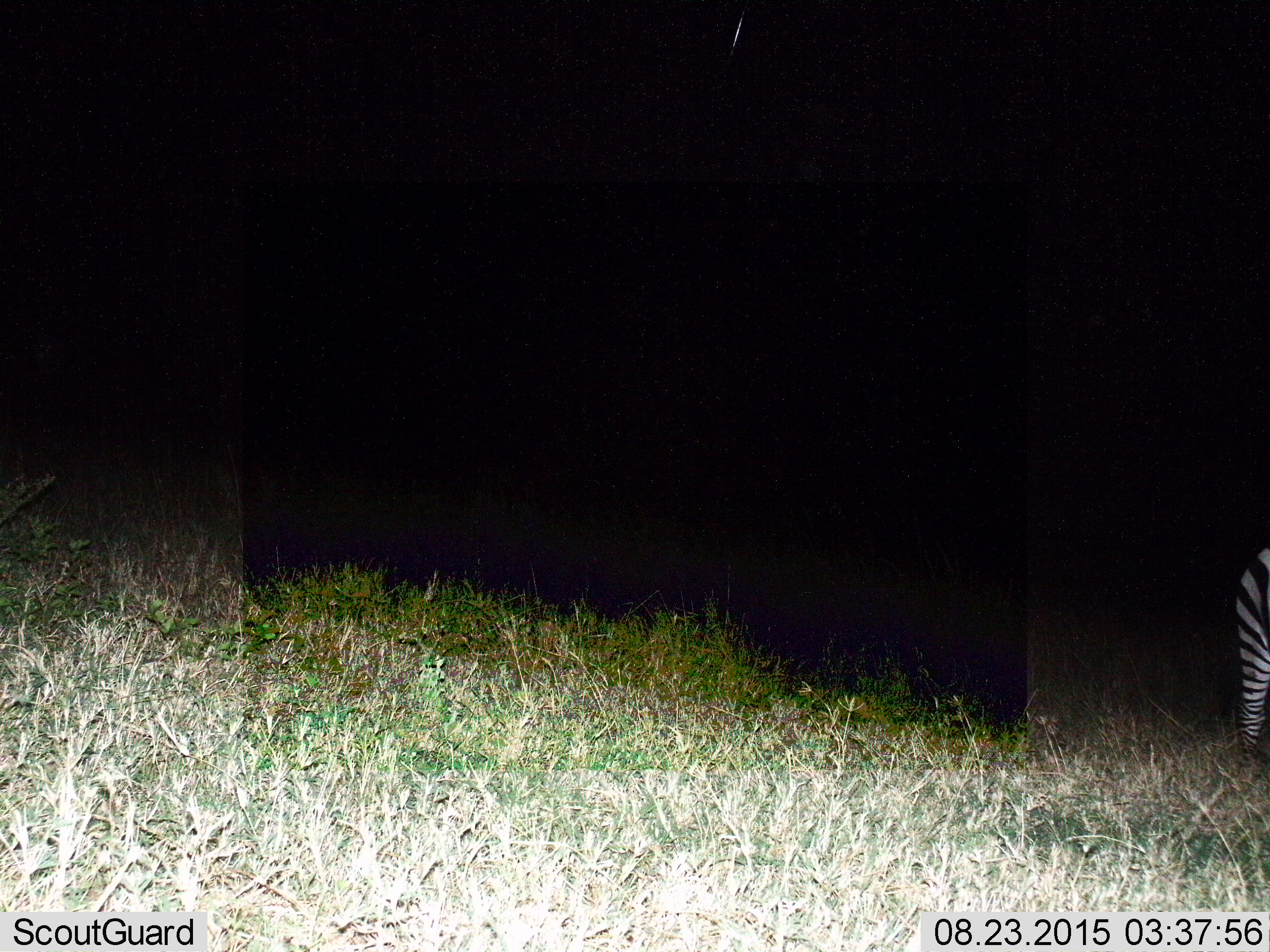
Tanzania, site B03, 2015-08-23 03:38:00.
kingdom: Animalia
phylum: Chordata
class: Mammalia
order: Perissodactyla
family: Equidae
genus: Equus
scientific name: Equus quagga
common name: plains zebra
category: zebra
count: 1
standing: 95%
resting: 5%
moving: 16%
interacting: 0%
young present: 0%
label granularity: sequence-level